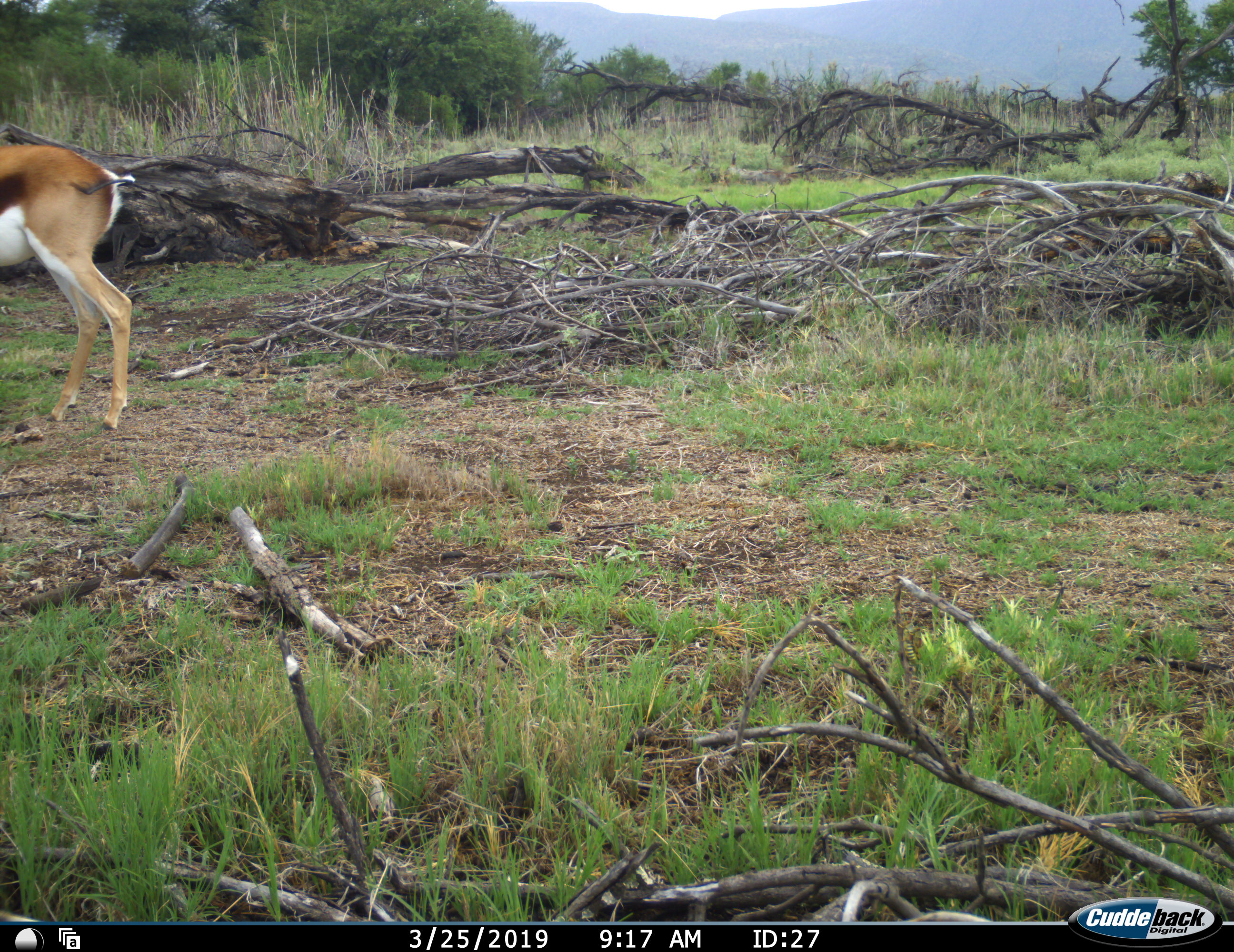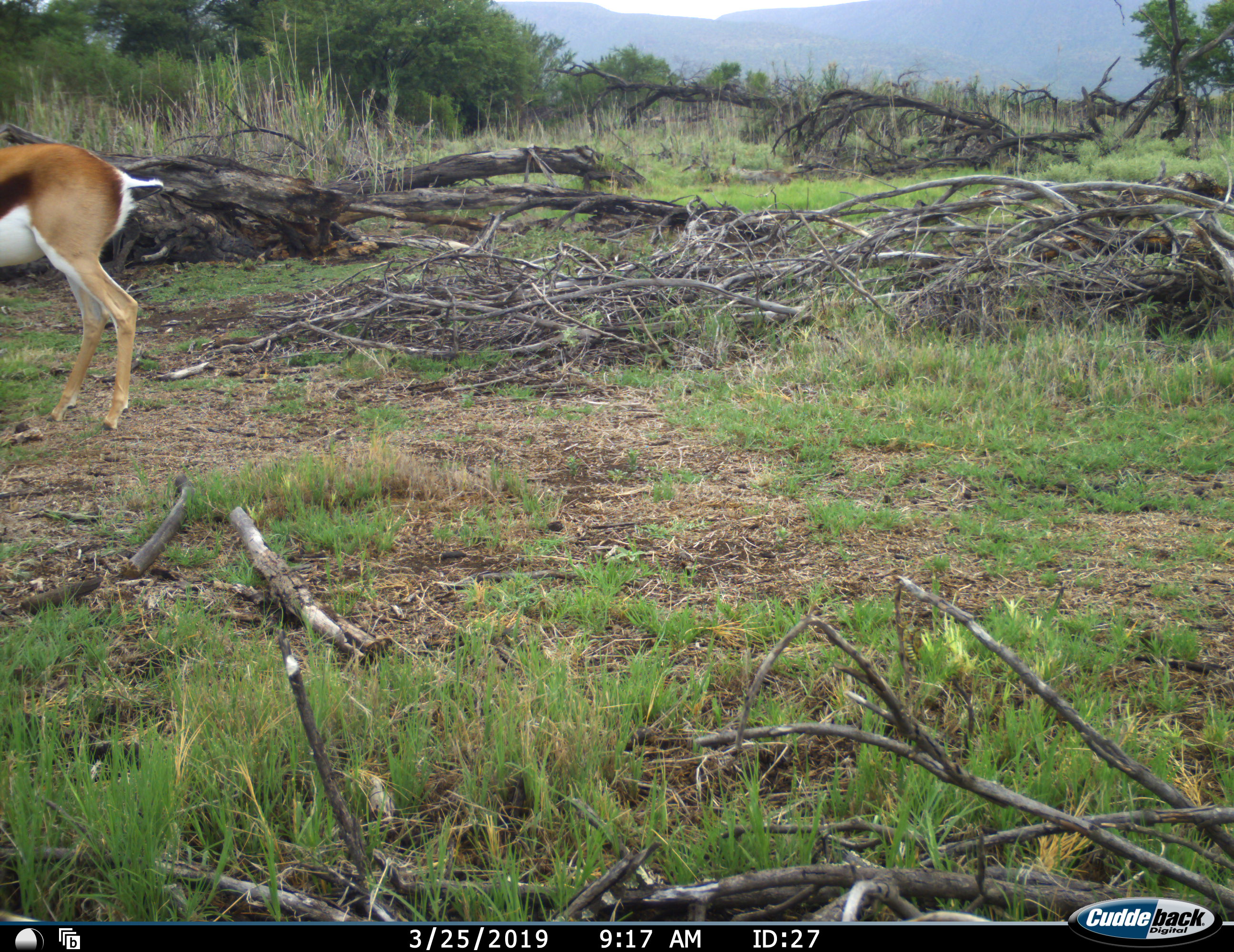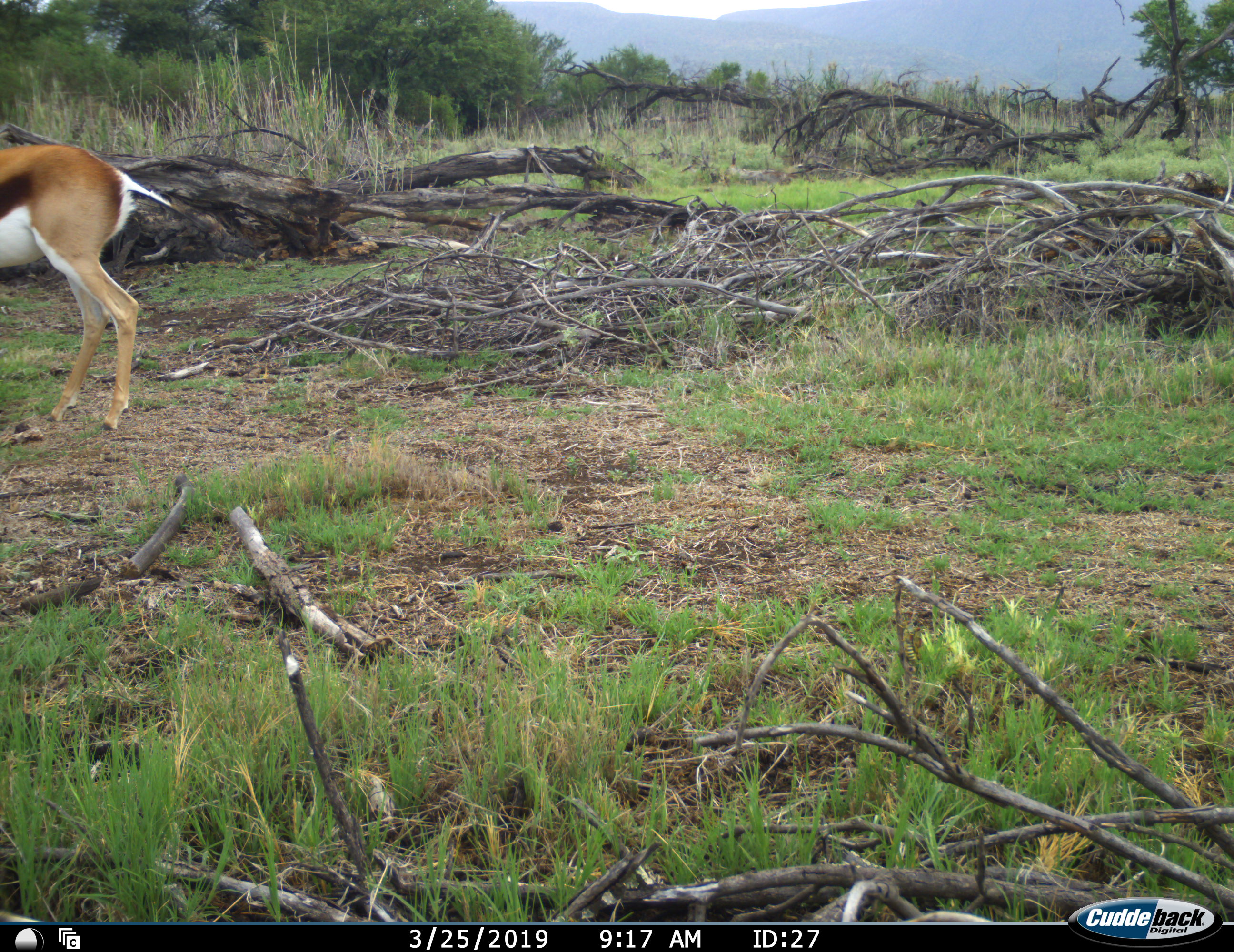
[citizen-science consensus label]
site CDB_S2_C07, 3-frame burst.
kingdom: Animalia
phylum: Chordata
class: Mammalia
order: Artiodactyla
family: Bovidae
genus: Antidorcas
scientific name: Antidorcas marsupialis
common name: springbok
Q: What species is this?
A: Springbok (Antidorcas marsupialis).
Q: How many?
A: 1.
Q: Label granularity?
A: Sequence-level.